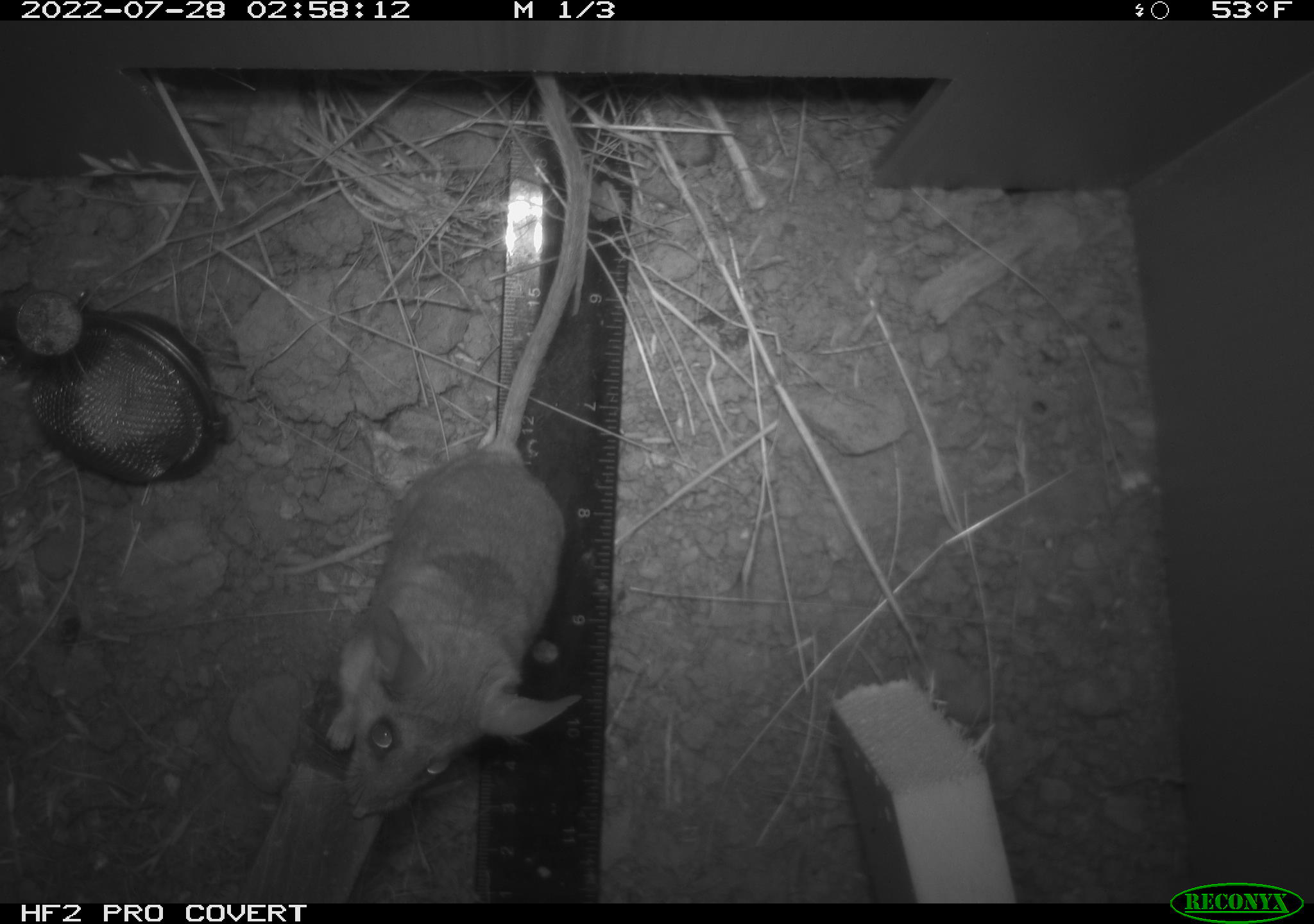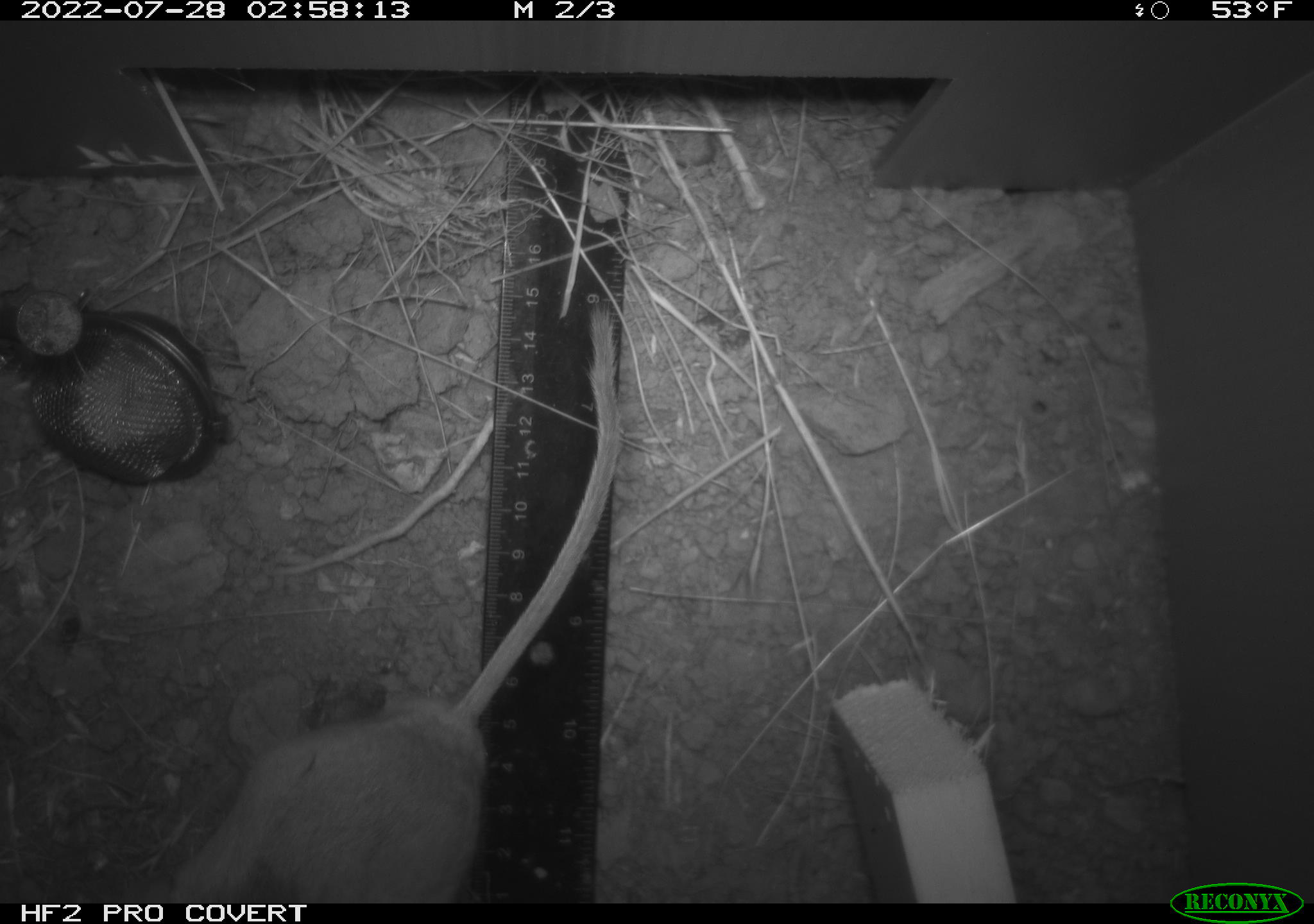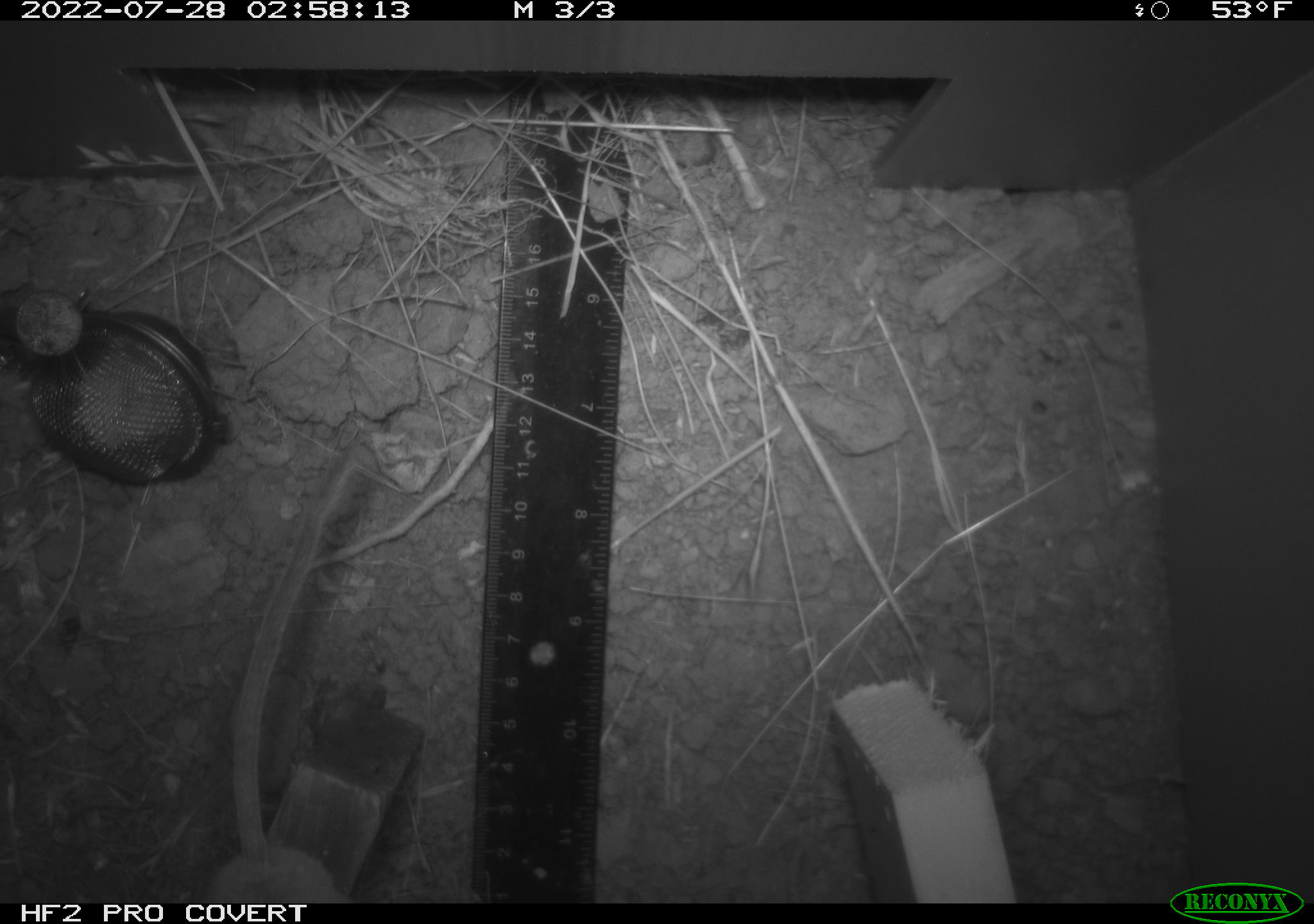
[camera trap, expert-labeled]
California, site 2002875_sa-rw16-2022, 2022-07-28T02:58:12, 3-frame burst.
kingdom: Animalia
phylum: Chordata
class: Mammalia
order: Rodentia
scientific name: Rodentia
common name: mouse species